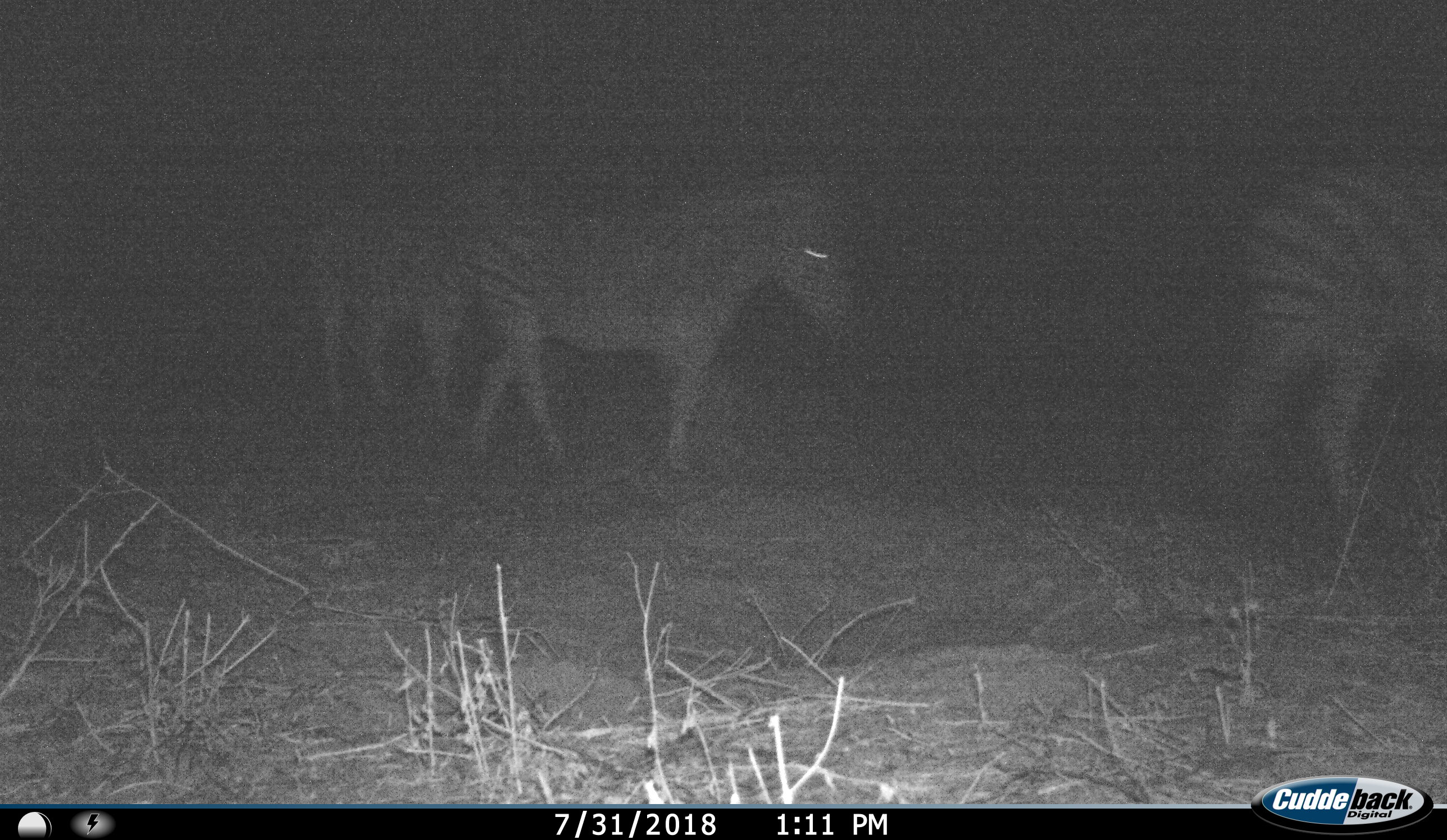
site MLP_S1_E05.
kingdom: Animalia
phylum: Chordata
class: Mammalia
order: Perissodactyla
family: Equidae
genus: Equus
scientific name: Equus quagga burchellii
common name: burchell's zebra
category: zebraburchells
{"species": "zebraburchells (burchell's zebra) (Equus quagga burchellii)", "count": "3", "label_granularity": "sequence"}